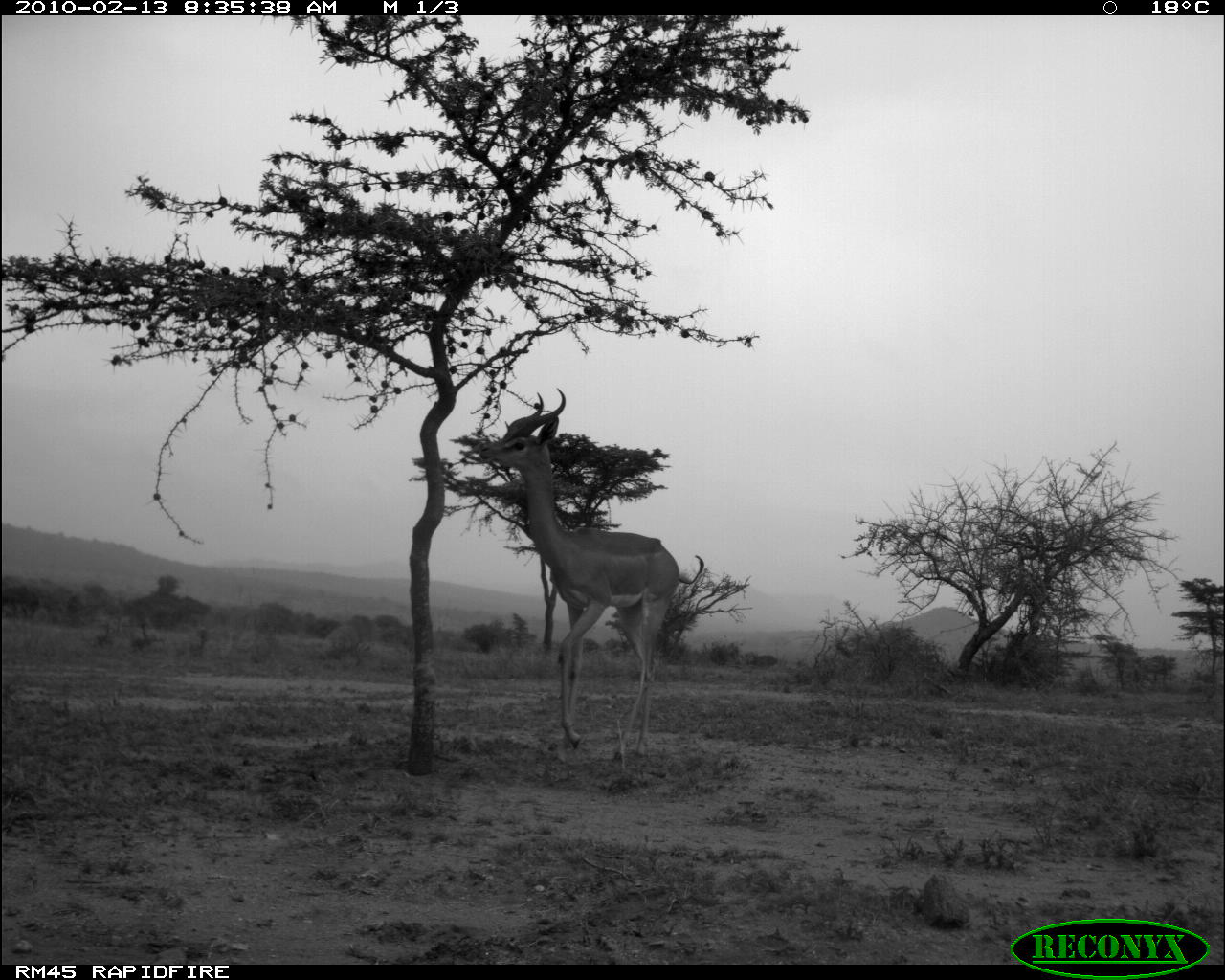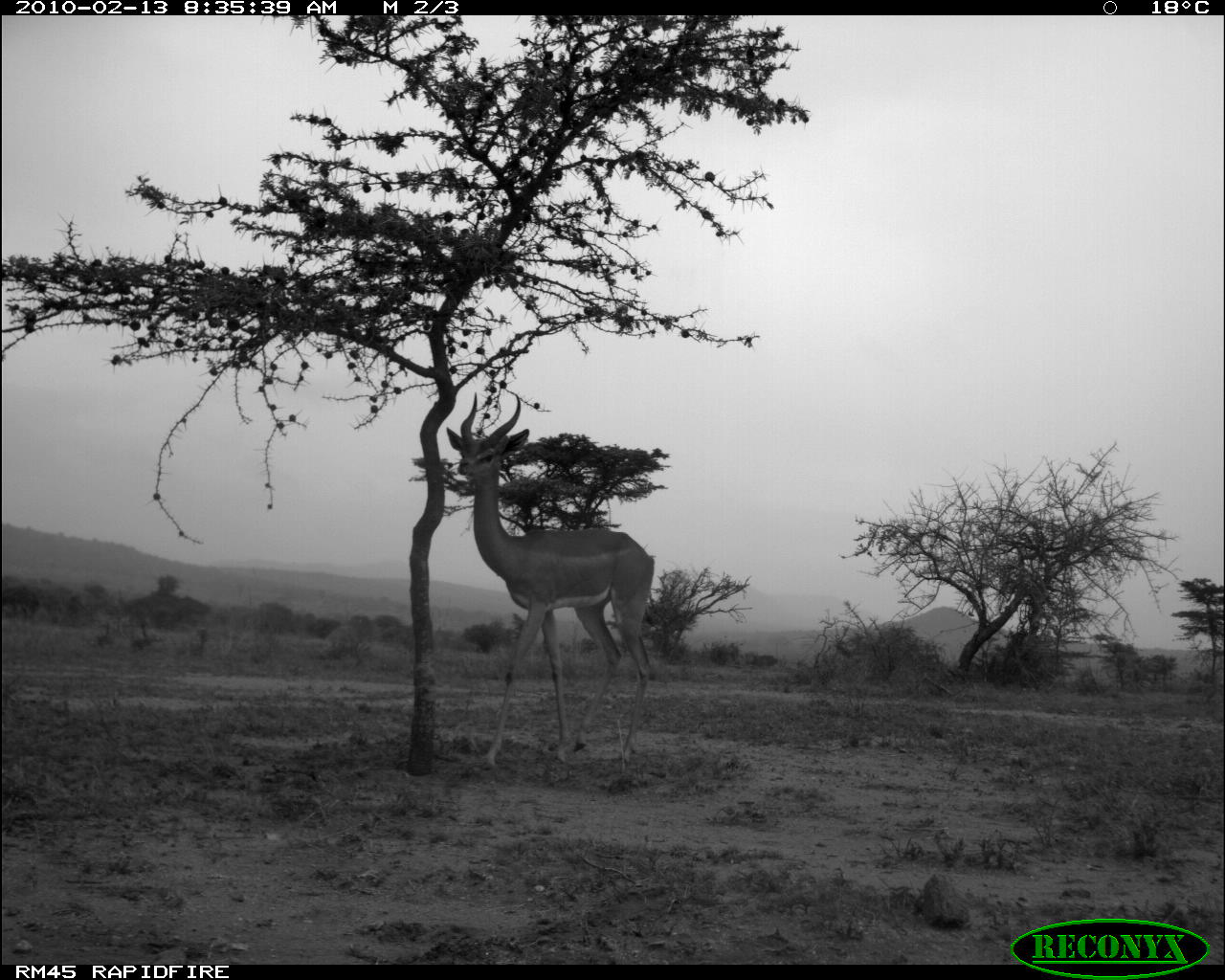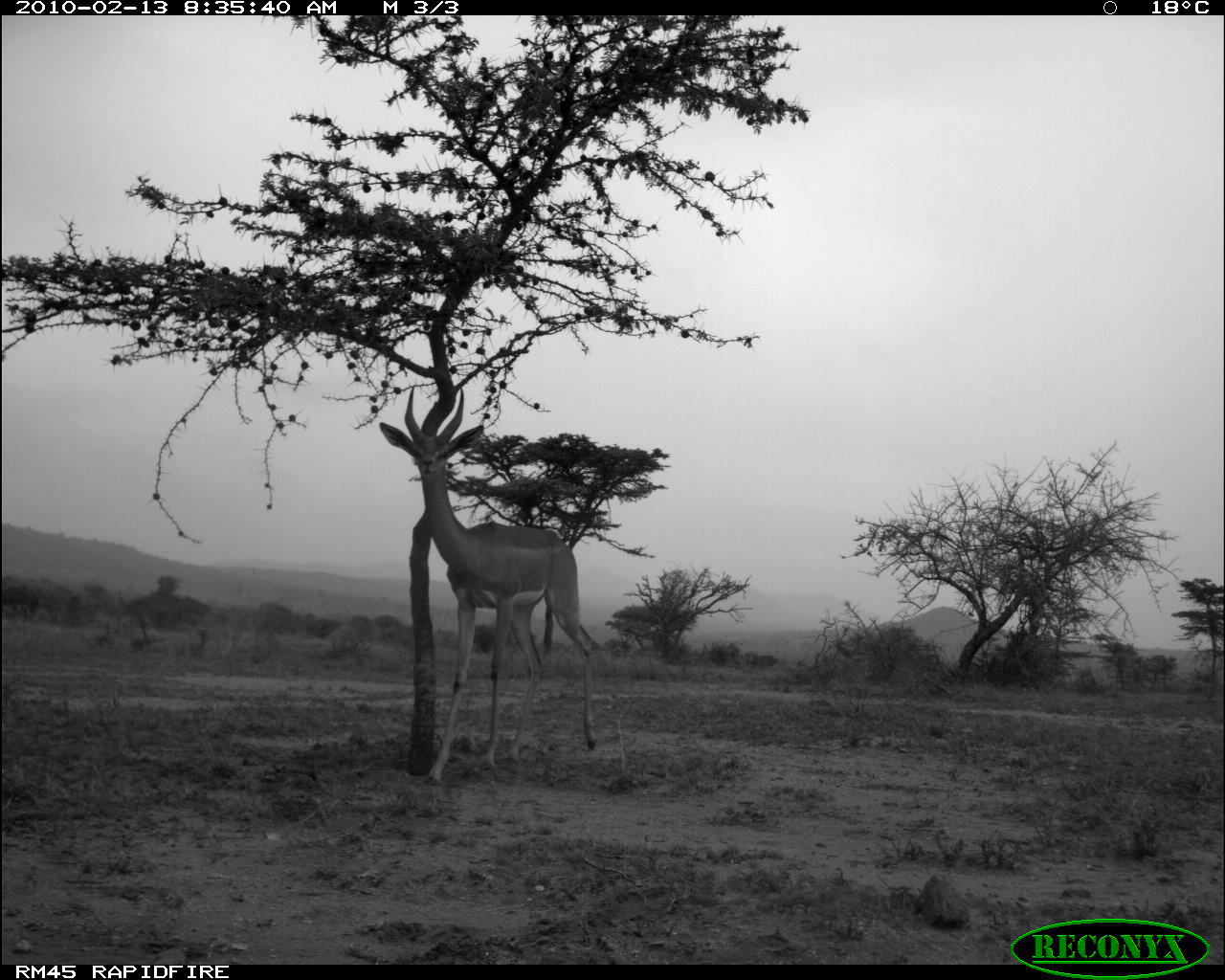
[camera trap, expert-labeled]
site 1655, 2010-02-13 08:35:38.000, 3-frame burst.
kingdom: Animalia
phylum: Chordata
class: Mammalia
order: Artiodactyla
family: Bovidae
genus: Litocranius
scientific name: Litocranius walleri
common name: gerenuk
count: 1